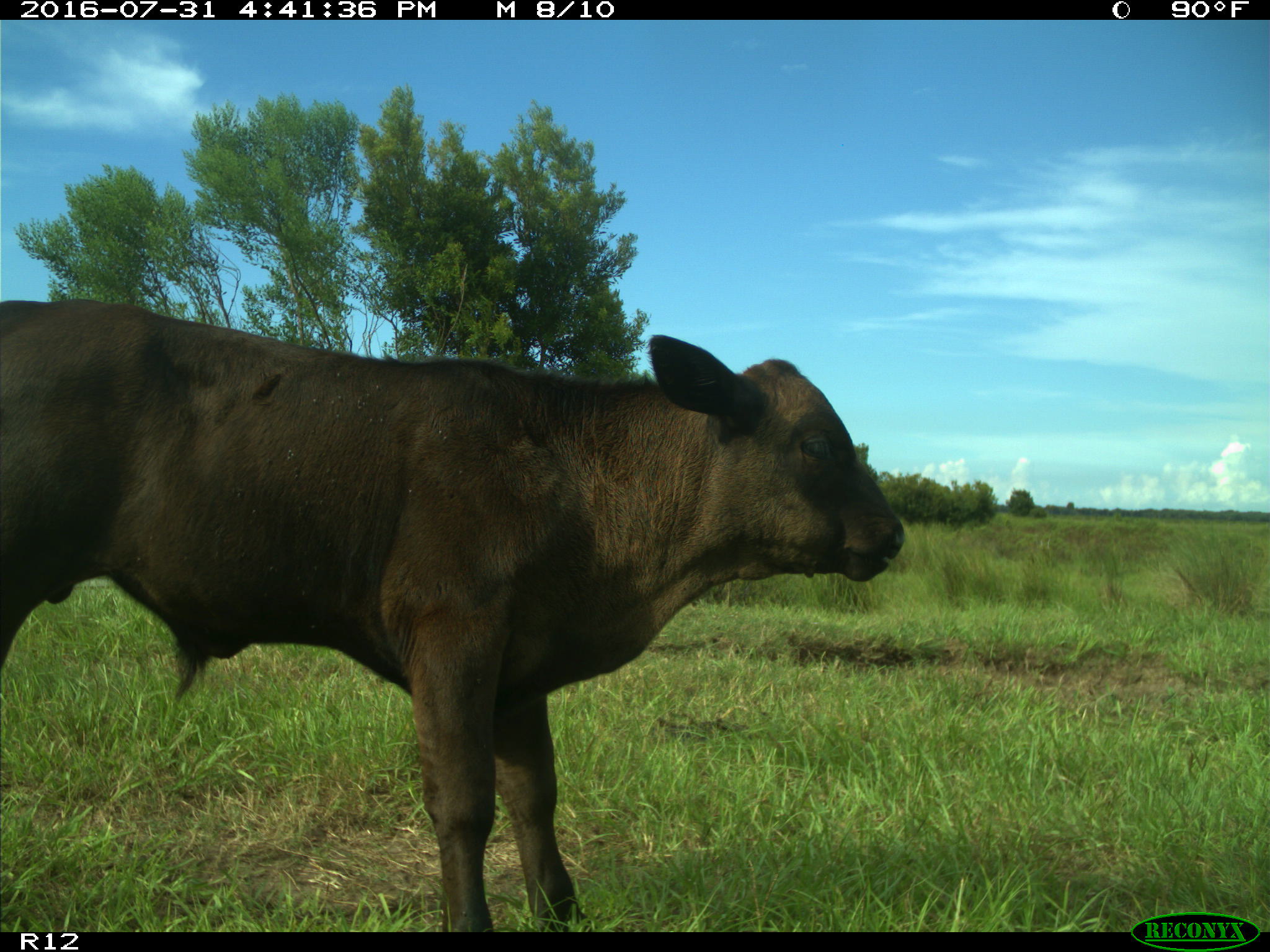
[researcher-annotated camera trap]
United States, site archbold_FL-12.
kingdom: Animalia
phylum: Chordata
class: Mammalia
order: Artiodactyla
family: Bovidae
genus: Bos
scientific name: Bos taurus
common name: domestic cow